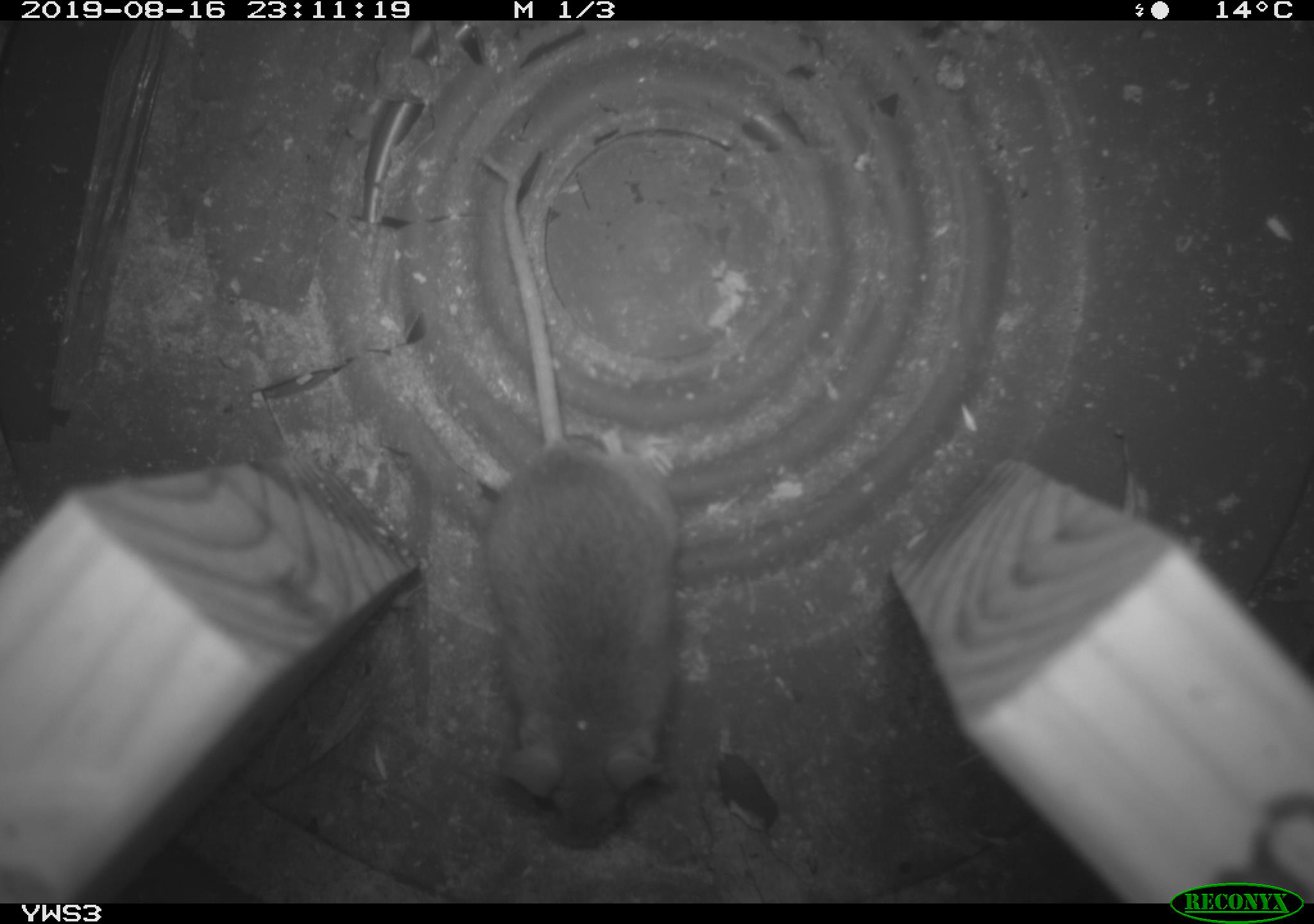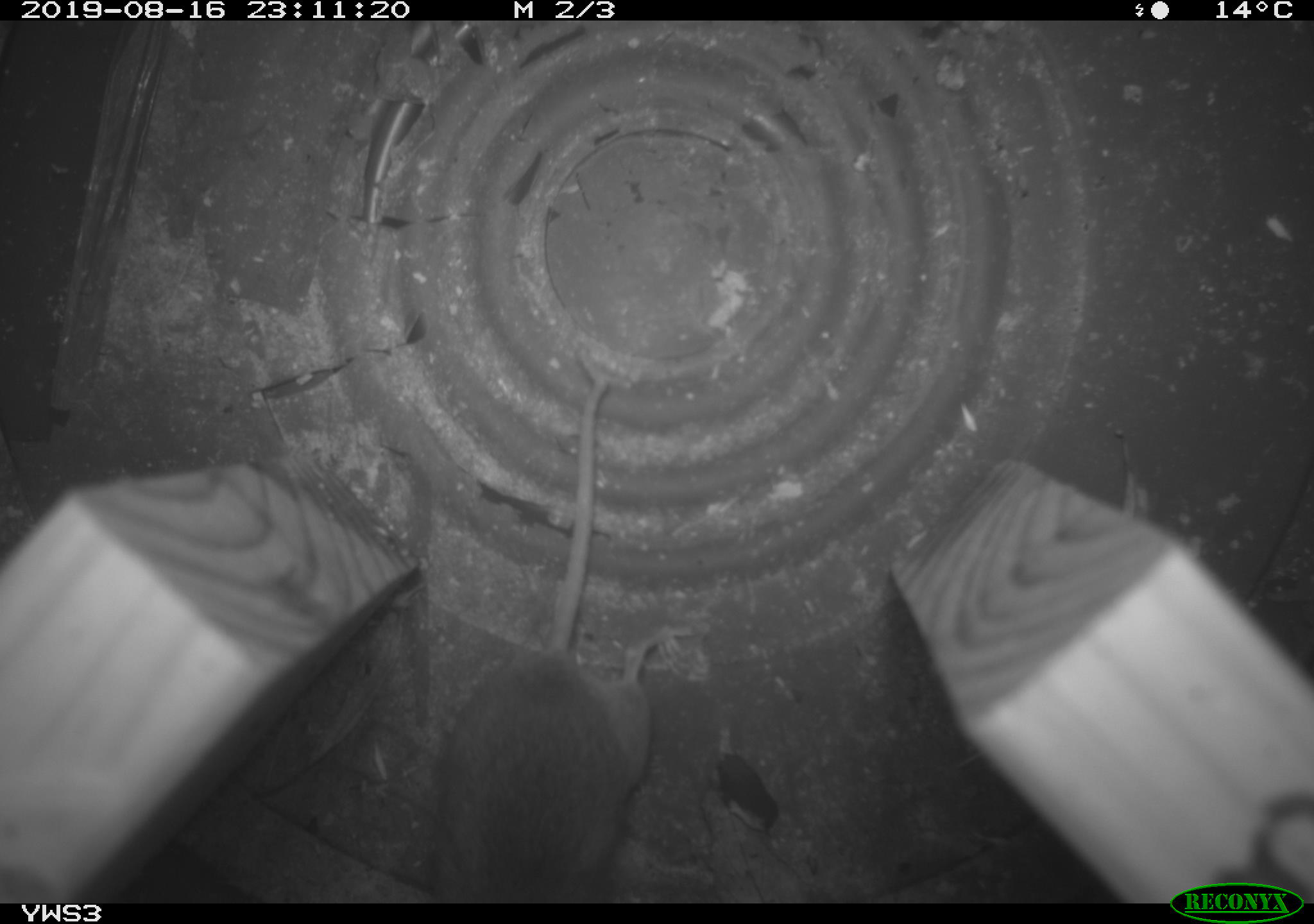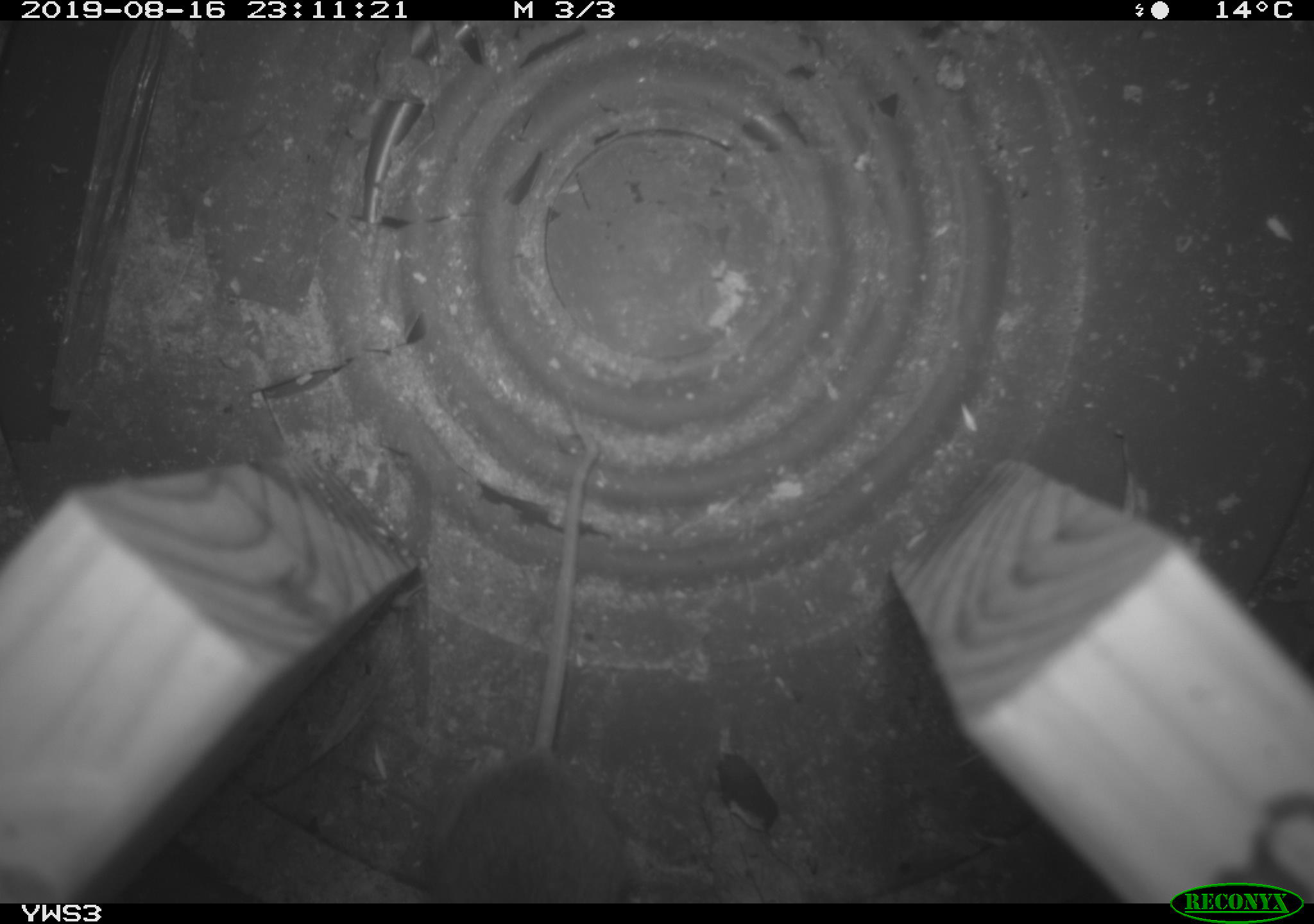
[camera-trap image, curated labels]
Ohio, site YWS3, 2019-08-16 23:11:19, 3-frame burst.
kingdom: Animalia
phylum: Chordata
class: Mammalia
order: Rodentia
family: Cricetidae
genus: Peromyscus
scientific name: Peromyscus leucopus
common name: white-footed mouse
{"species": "white-footed mouse (Peromyscus leucopus)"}